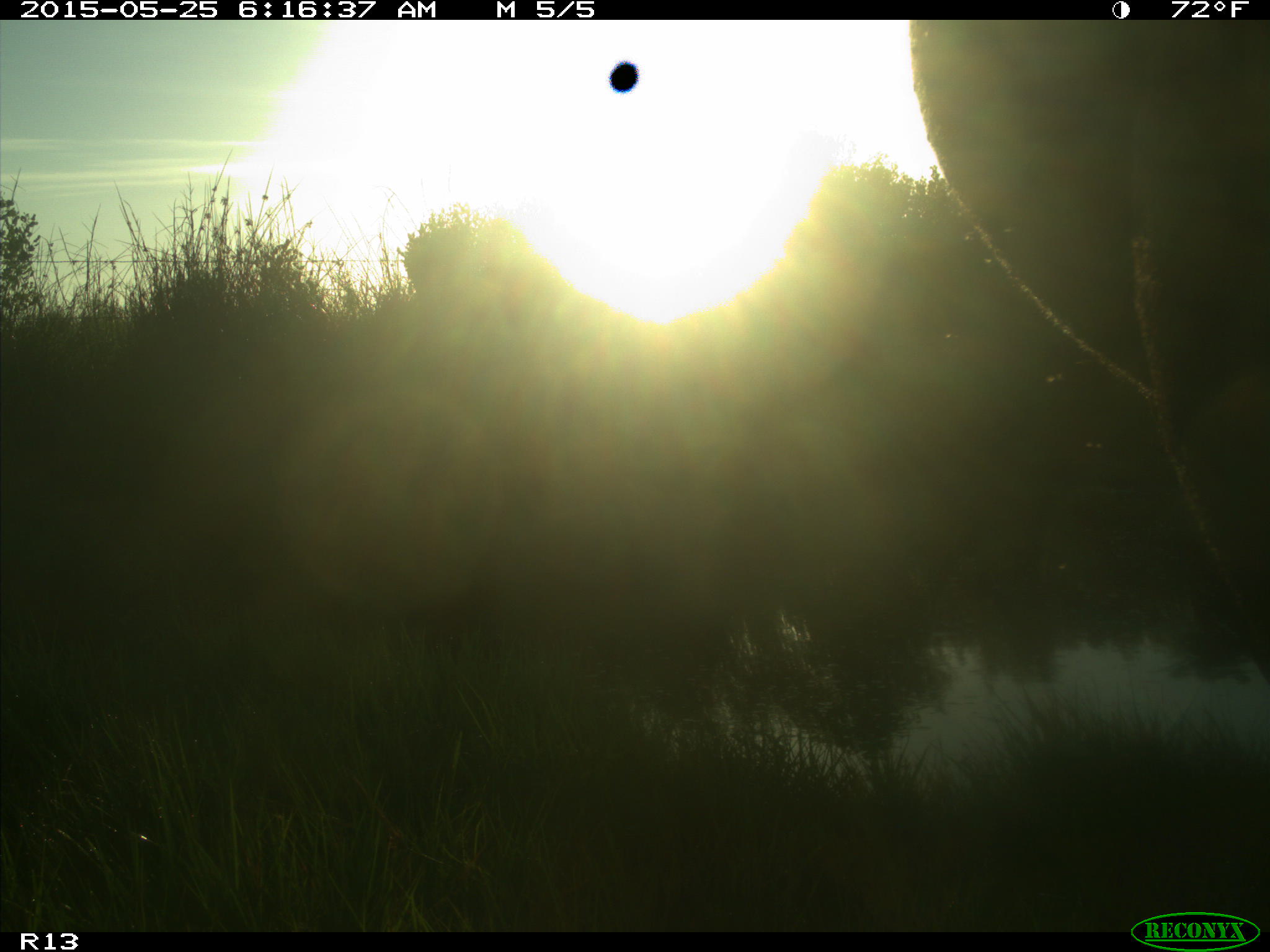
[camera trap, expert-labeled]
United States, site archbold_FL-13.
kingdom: Animalia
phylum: Chordata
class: Mammalia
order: Artiodactyla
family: Bovidae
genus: Bos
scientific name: Bos taurus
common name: domestic cow